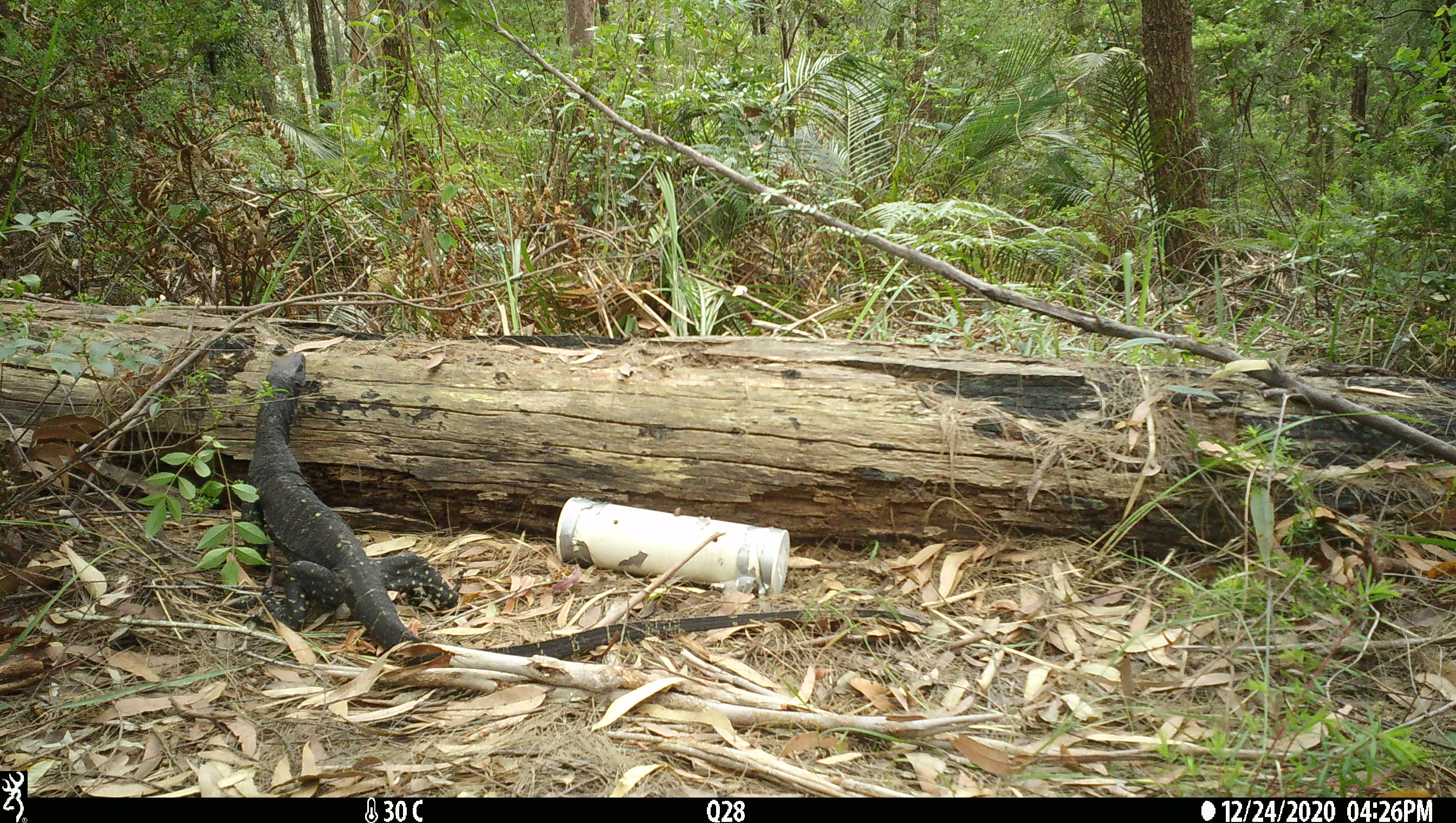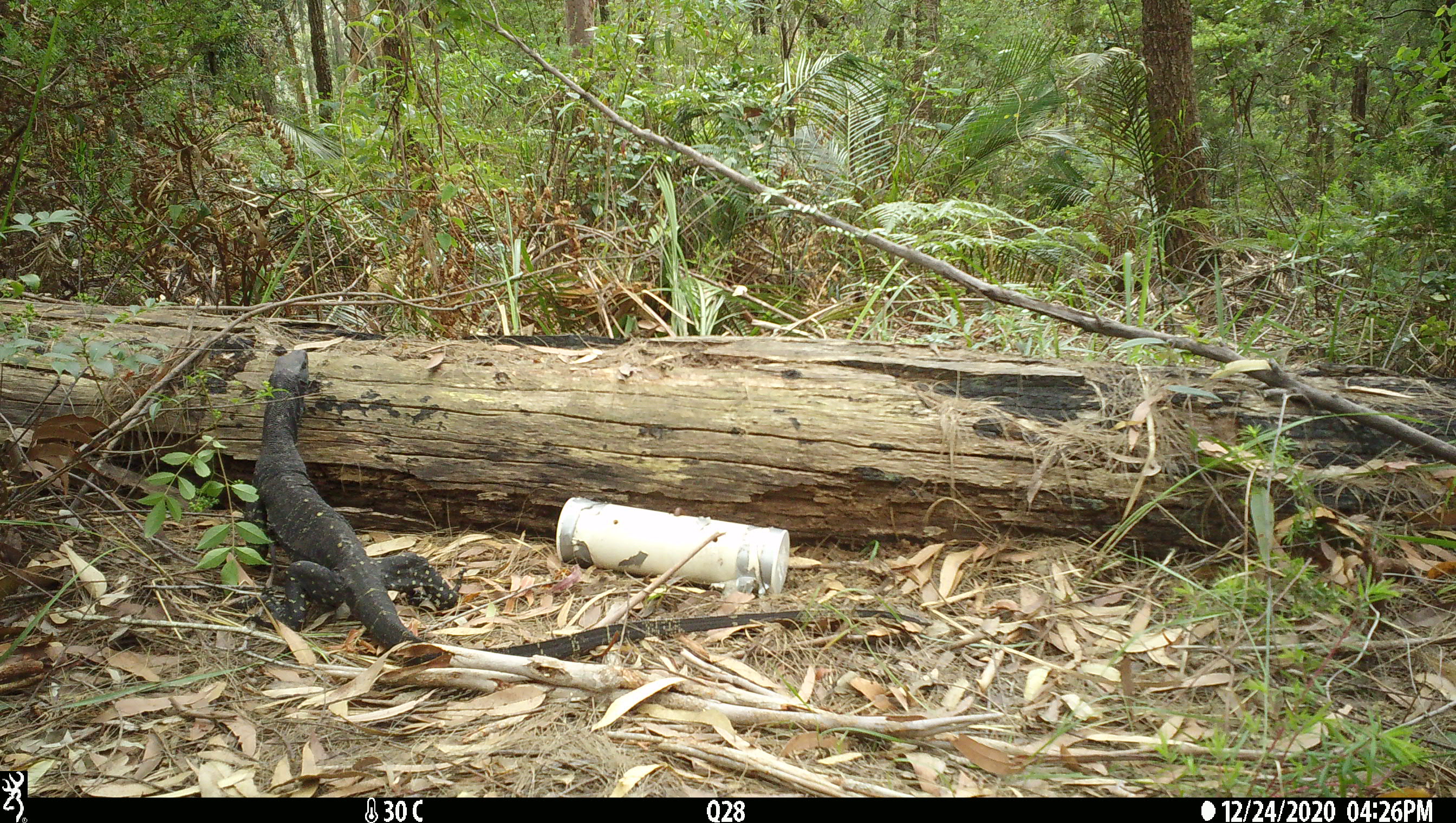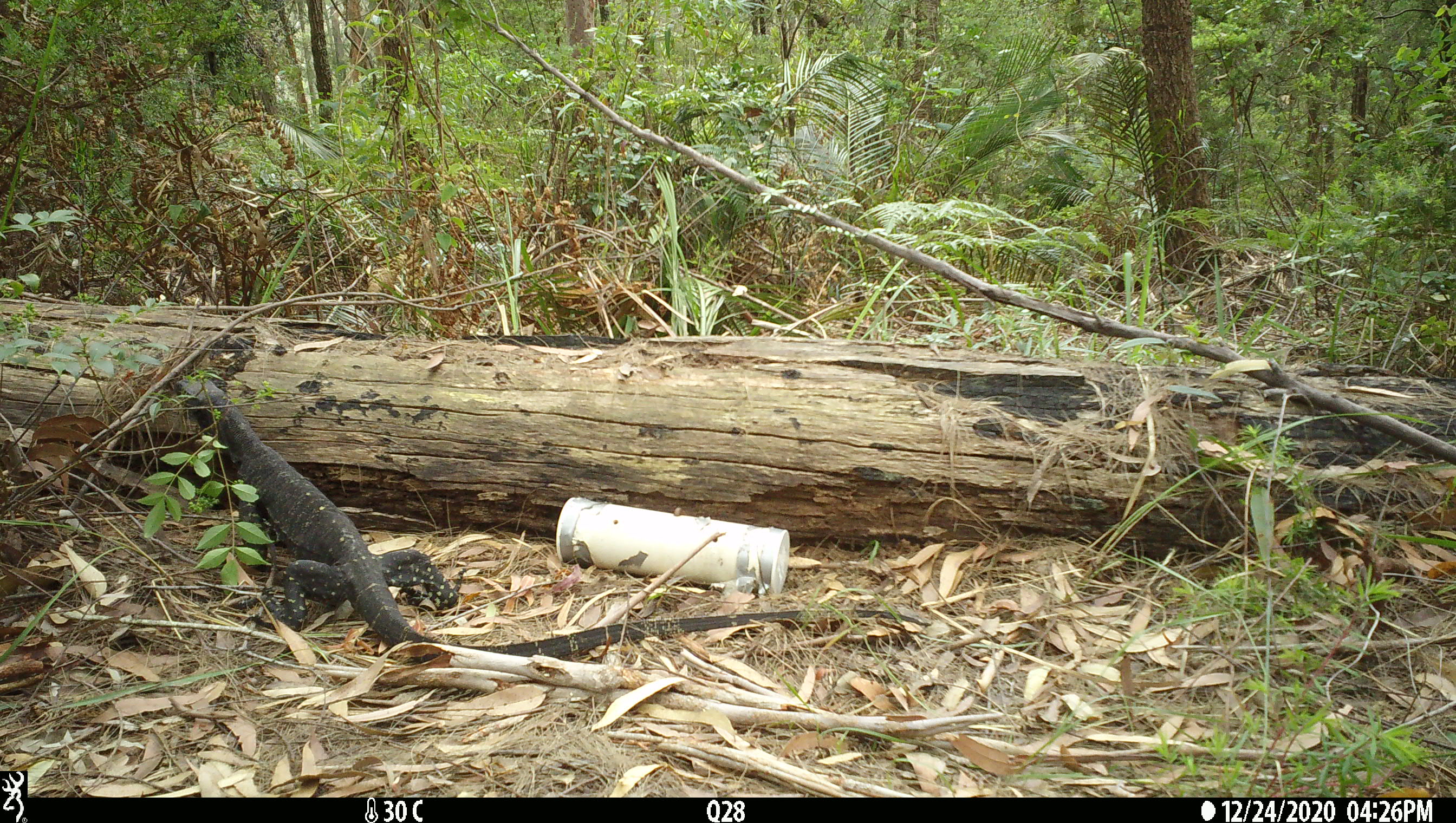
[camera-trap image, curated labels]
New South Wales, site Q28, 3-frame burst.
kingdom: Animalia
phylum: Chordata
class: Reptilia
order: Squamata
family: Varanidae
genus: Varanus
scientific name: Varanus varius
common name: lace monitor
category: goanna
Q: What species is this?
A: Goanna (lace monitor) (Varanus varius).